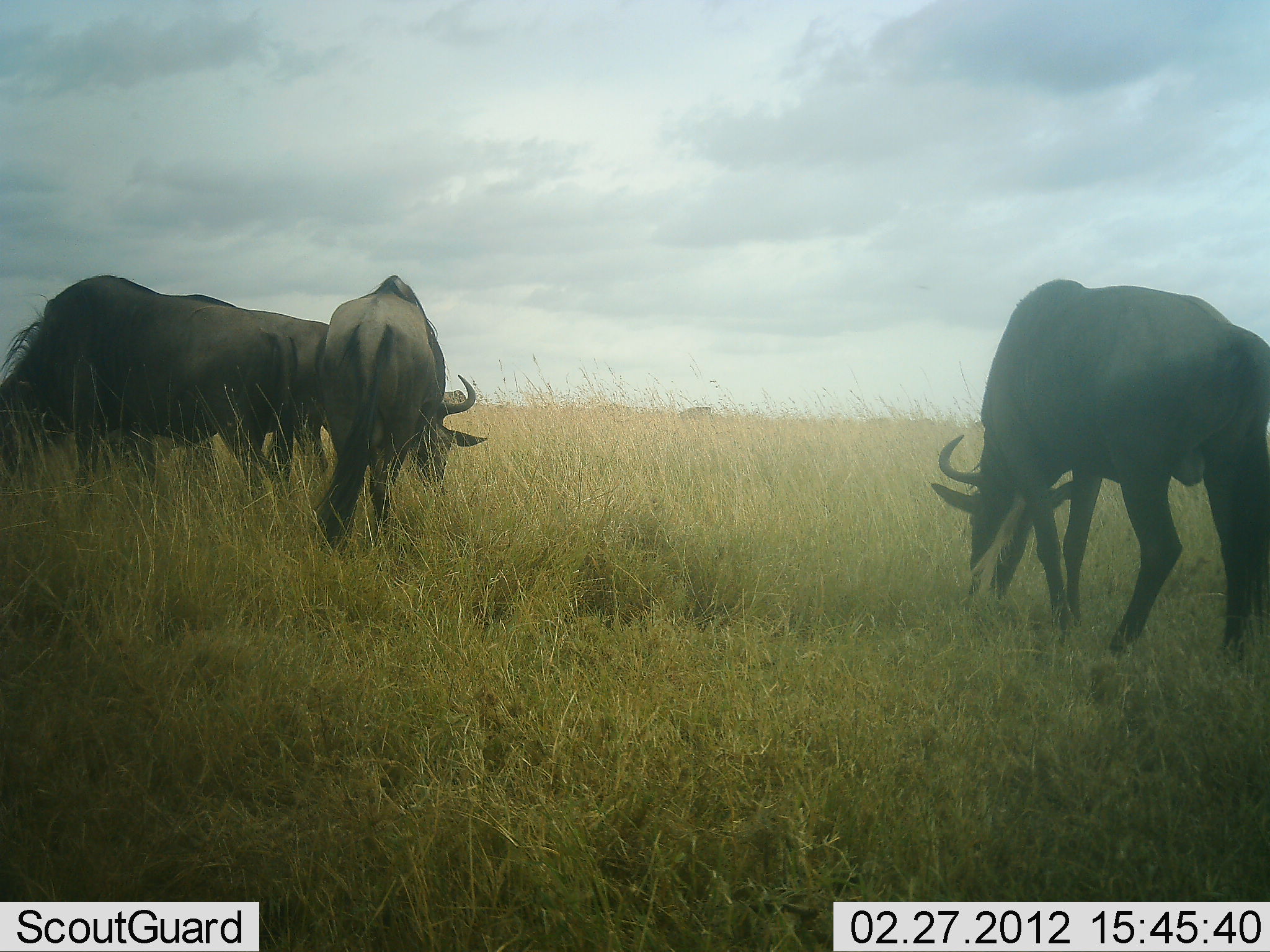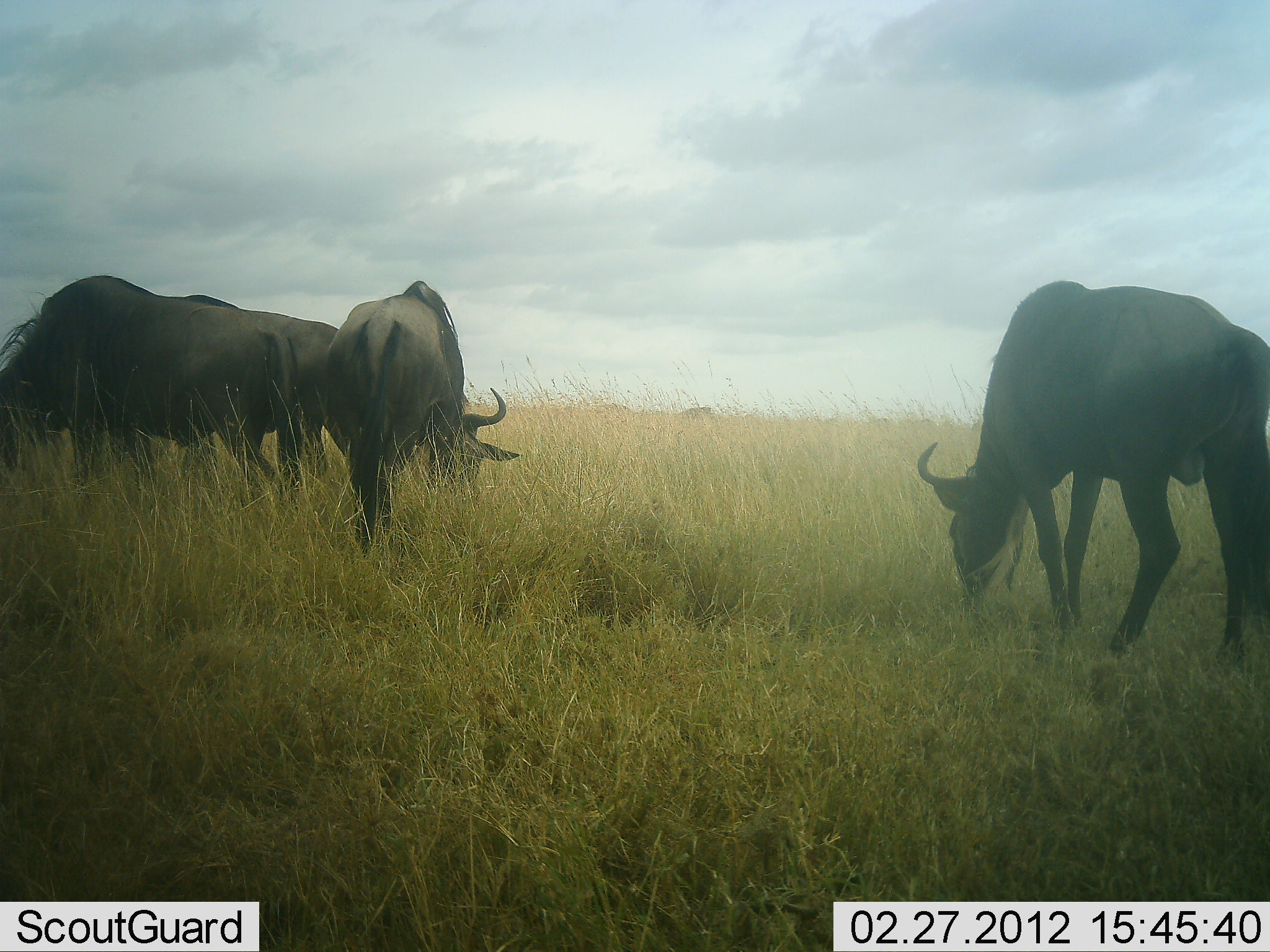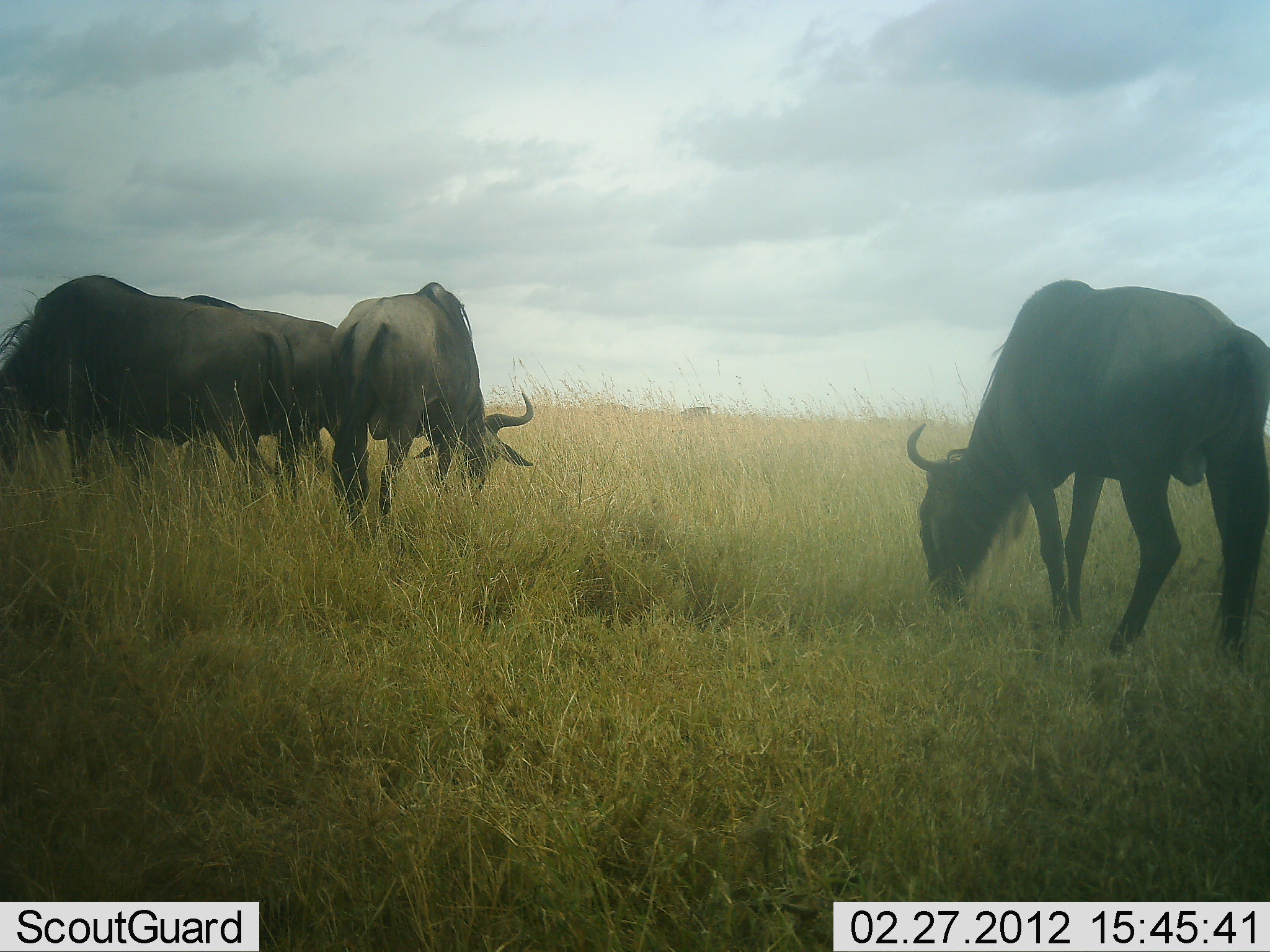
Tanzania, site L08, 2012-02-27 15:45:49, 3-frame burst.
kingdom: Animalia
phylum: Chordata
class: Mammalia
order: Artiodactyla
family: Bovidae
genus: Connochaetes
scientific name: Connochaetes taurinus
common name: blue wildebeest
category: wildebeest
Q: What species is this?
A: Wildebeest (blue wildebeest) (Connochaetes taurinus).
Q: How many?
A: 4.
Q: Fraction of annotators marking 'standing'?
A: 8%.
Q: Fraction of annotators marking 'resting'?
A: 0%.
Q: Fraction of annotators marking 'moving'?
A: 0%.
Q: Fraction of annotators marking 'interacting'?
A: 0%.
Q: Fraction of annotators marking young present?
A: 0%.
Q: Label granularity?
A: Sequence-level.